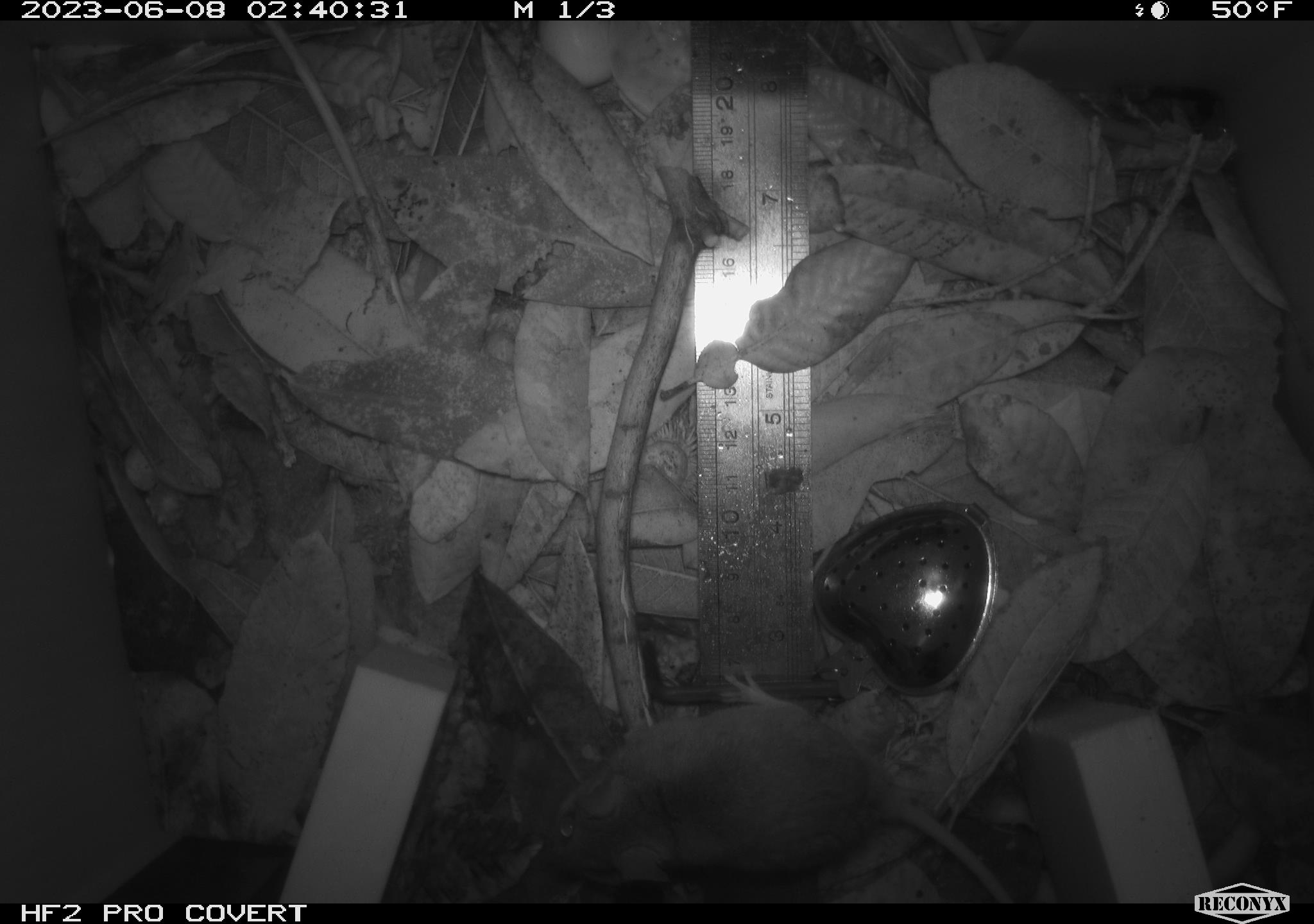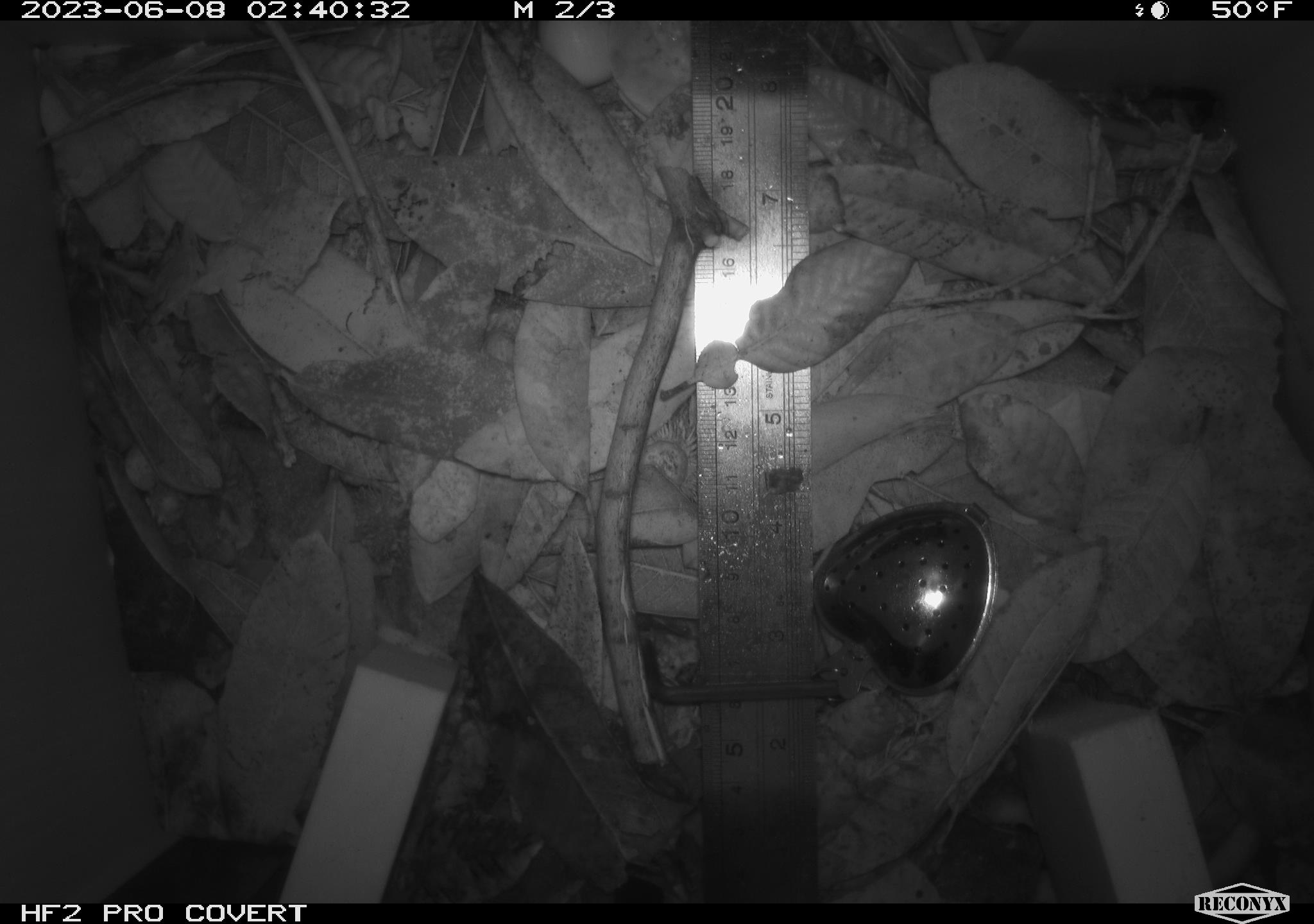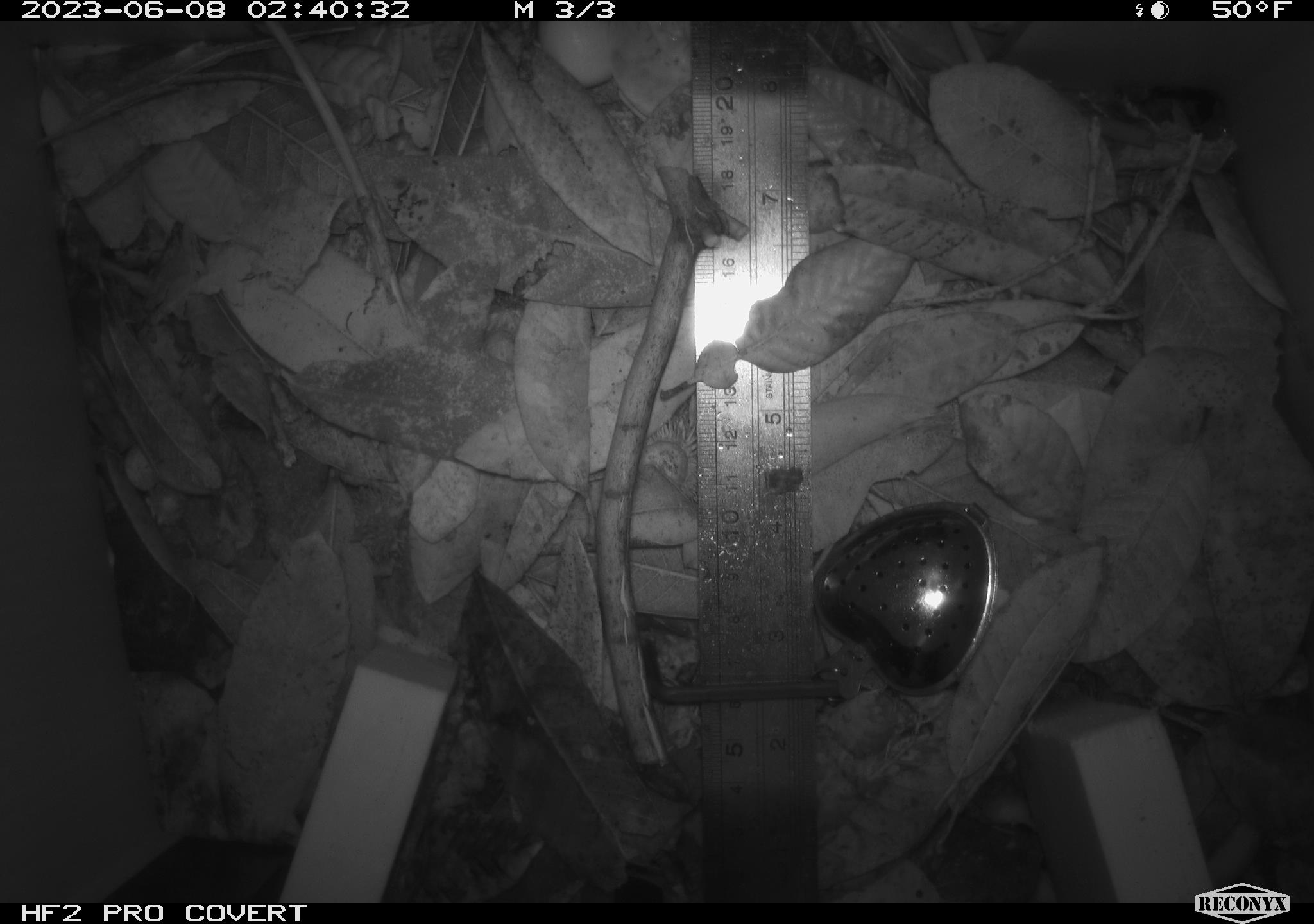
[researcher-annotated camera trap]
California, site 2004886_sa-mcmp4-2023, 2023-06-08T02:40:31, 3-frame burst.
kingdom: Animalia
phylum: Chordata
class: Mammalia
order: Rodentia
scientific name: Rodentia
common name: mouse species